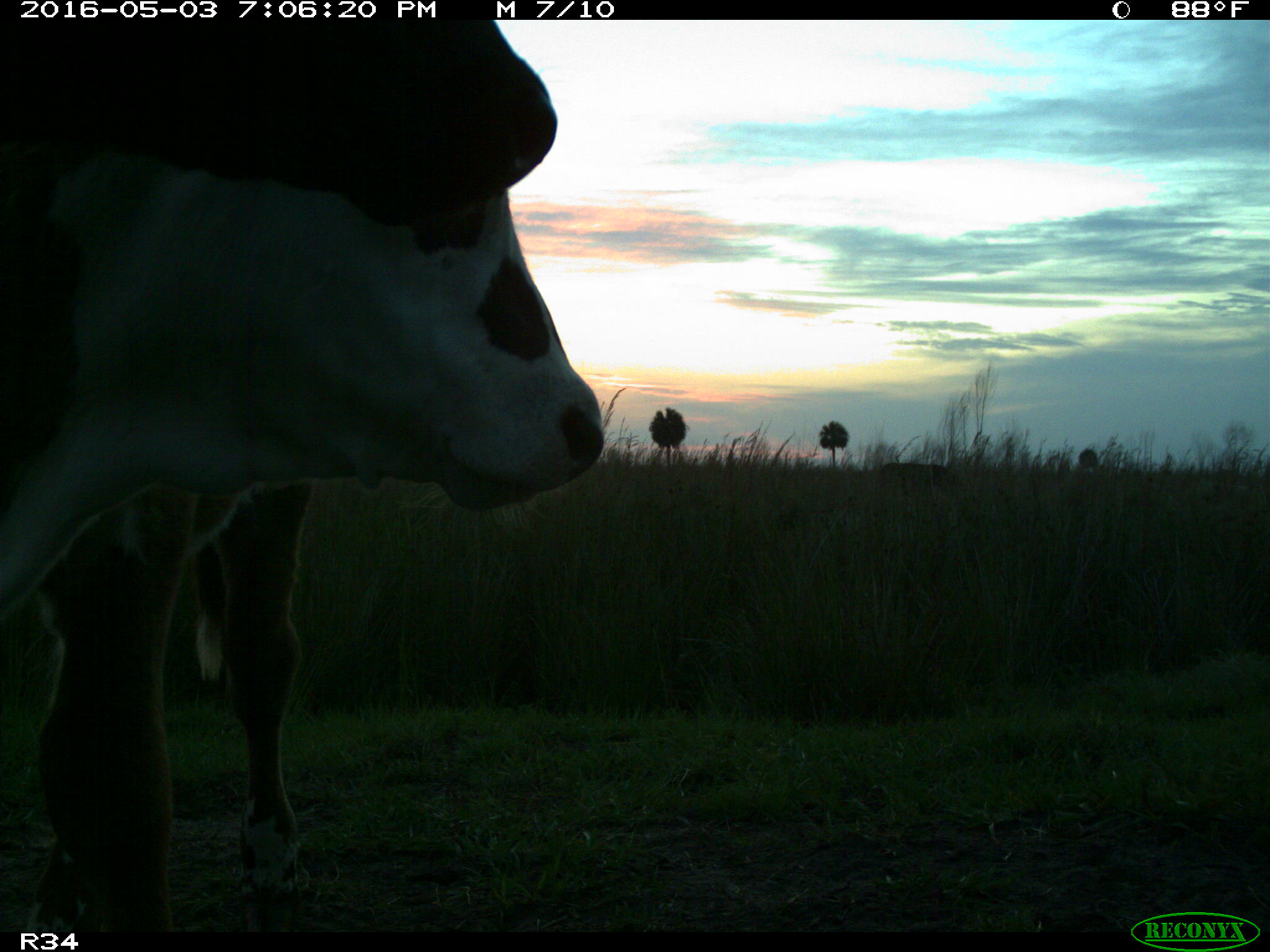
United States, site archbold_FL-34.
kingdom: Animalia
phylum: Chordata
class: Mammalia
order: Artiodactyla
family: Bovidae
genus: Bos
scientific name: Bos taurus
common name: domestic cow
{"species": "Bos taurus (domestic cow)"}